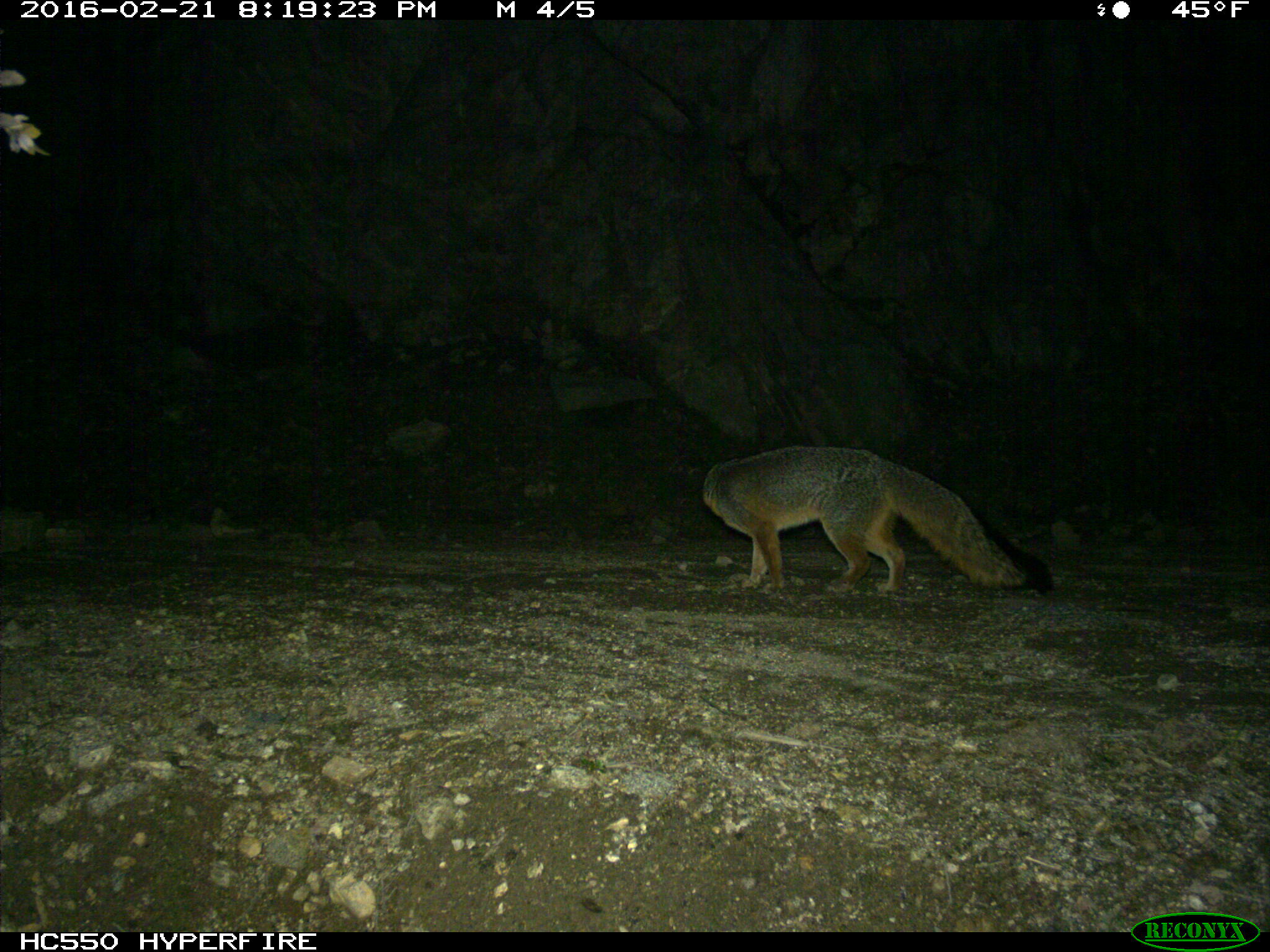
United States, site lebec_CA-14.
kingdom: Animalia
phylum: Chordata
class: Mammalia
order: Carnivora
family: Canidae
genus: Urocyon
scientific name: Urocyon cinereoargenteus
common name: gray fox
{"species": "Urocyon cinereoargenteus (gray fox)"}